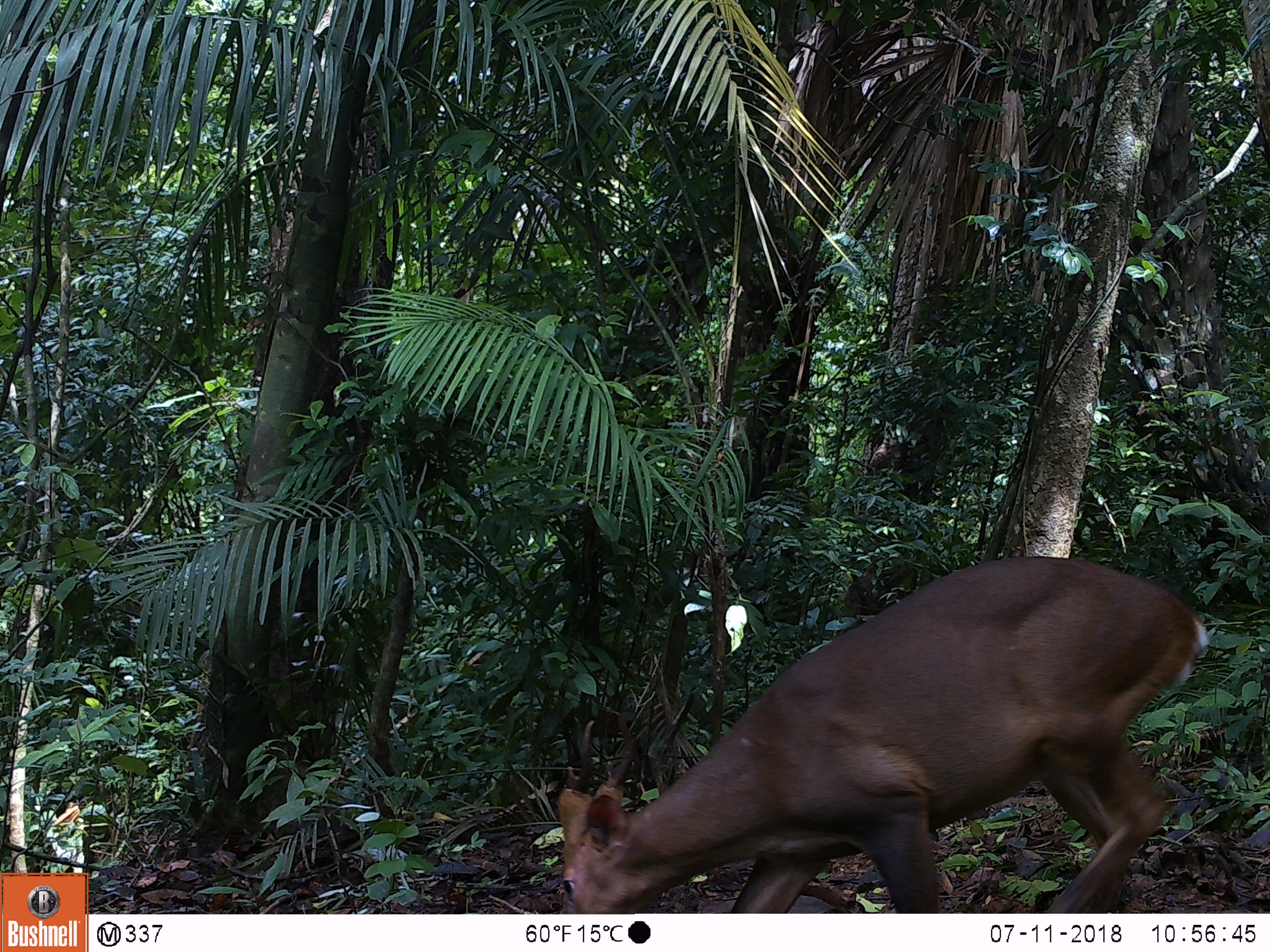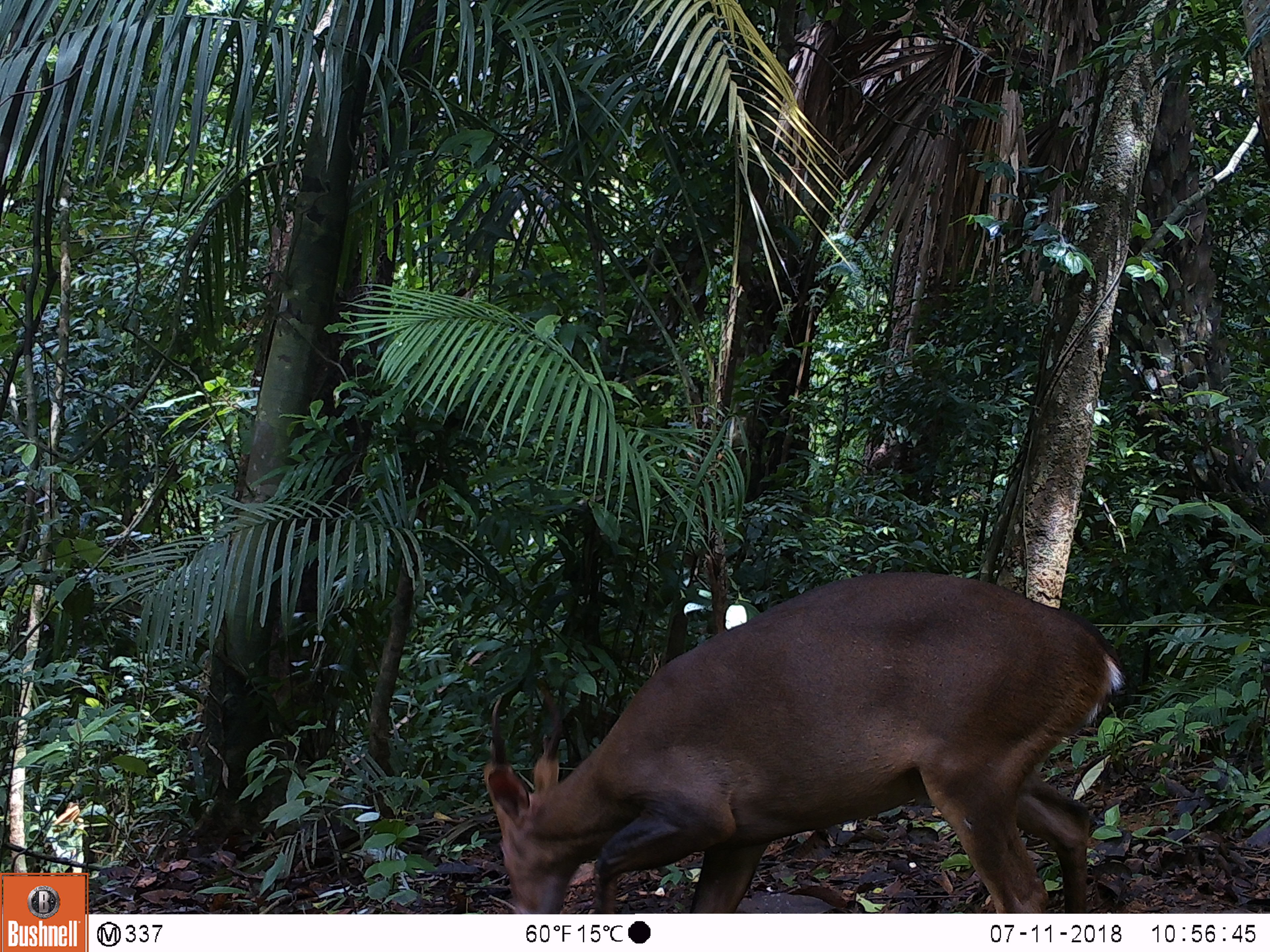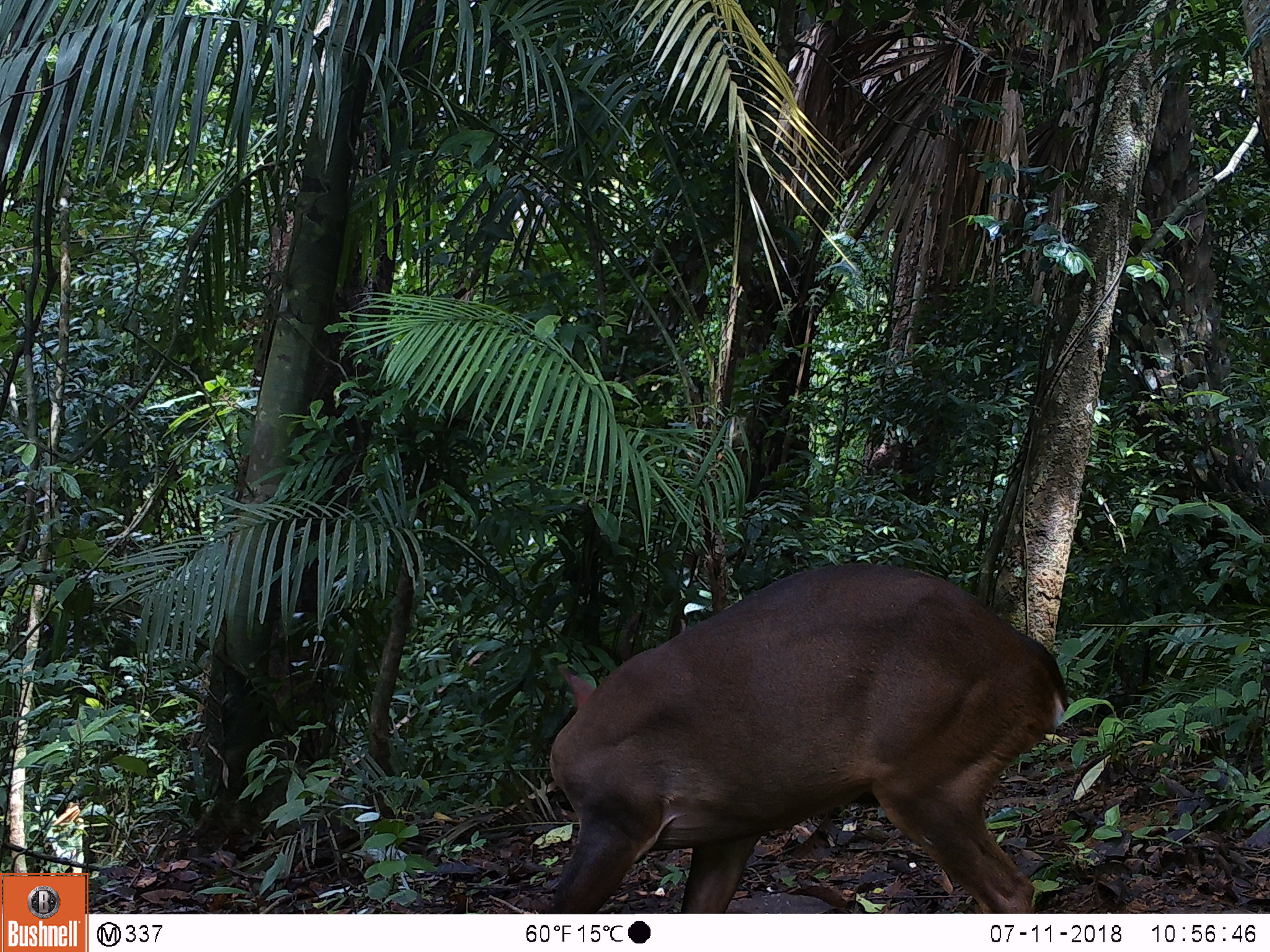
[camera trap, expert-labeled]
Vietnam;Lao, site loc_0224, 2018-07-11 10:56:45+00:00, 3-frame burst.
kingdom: Animalia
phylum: Chordata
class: Mammalia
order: Artiodactyla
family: Cervidae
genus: Muntiacus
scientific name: Muntiacus vuquangensis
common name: large-antlered muntjac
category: large antlered muntjac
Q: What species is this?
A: Large antlered muntjac (large-antlered muntjac) (Muntiacus vuquangensis).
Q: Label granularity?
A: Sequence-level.